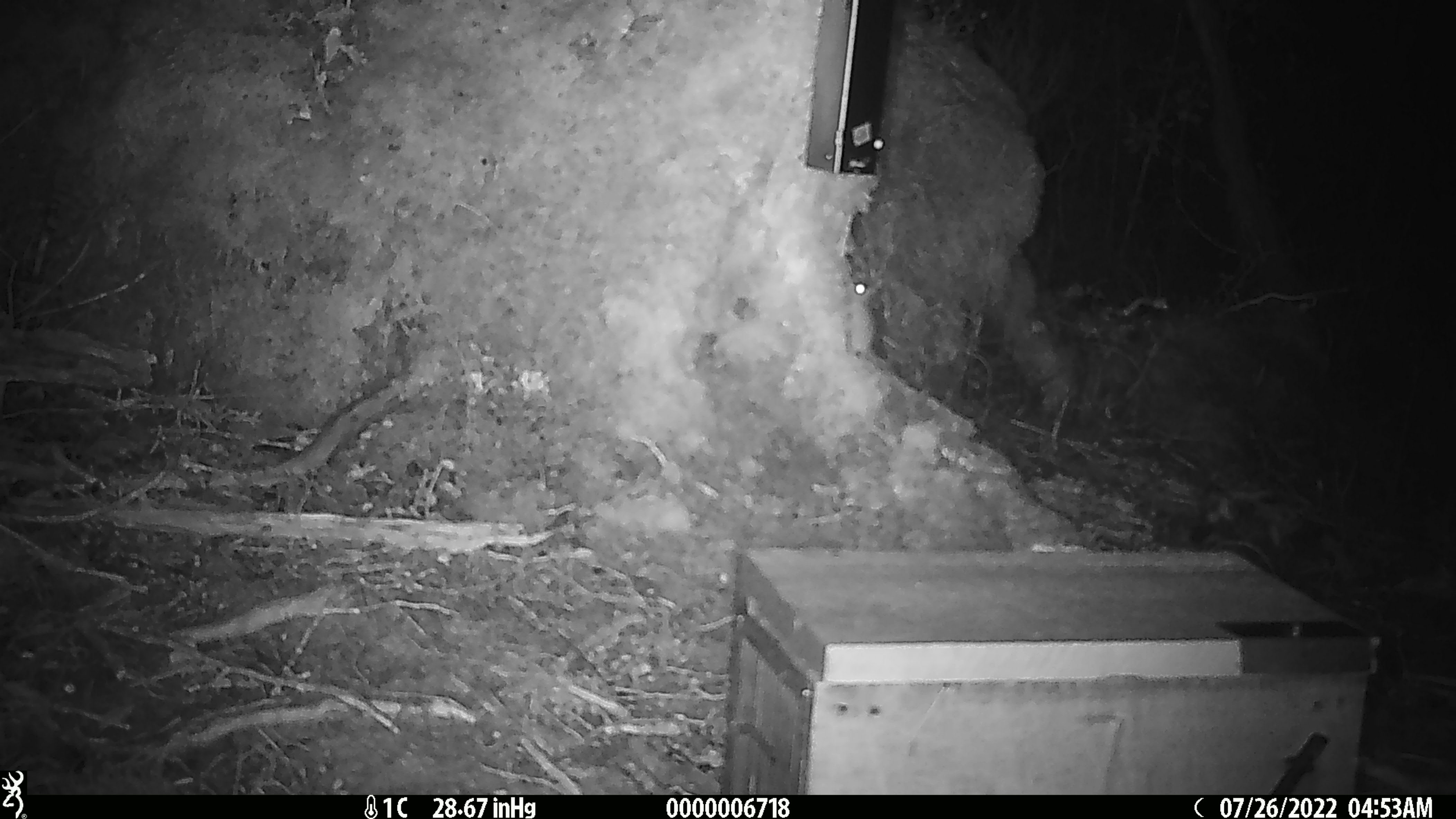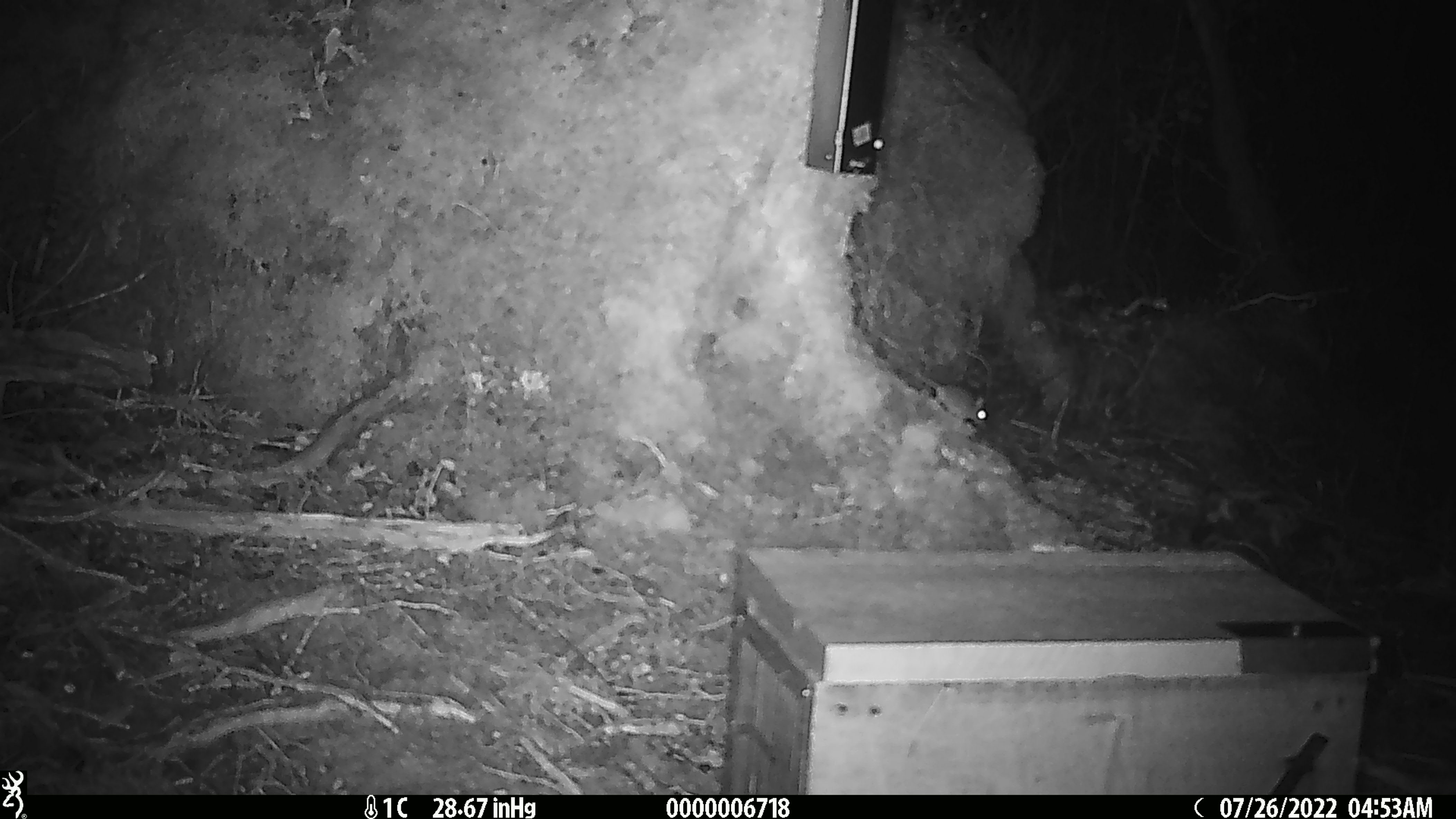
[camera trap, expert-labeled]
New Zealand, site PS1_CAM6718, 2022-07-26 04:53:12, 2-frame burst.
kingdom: Animalia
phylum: Chordata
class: Mammalia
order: Rodentia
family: Muridae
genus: Mus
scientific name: Mus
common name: mouse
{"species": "mouse (Mus)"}